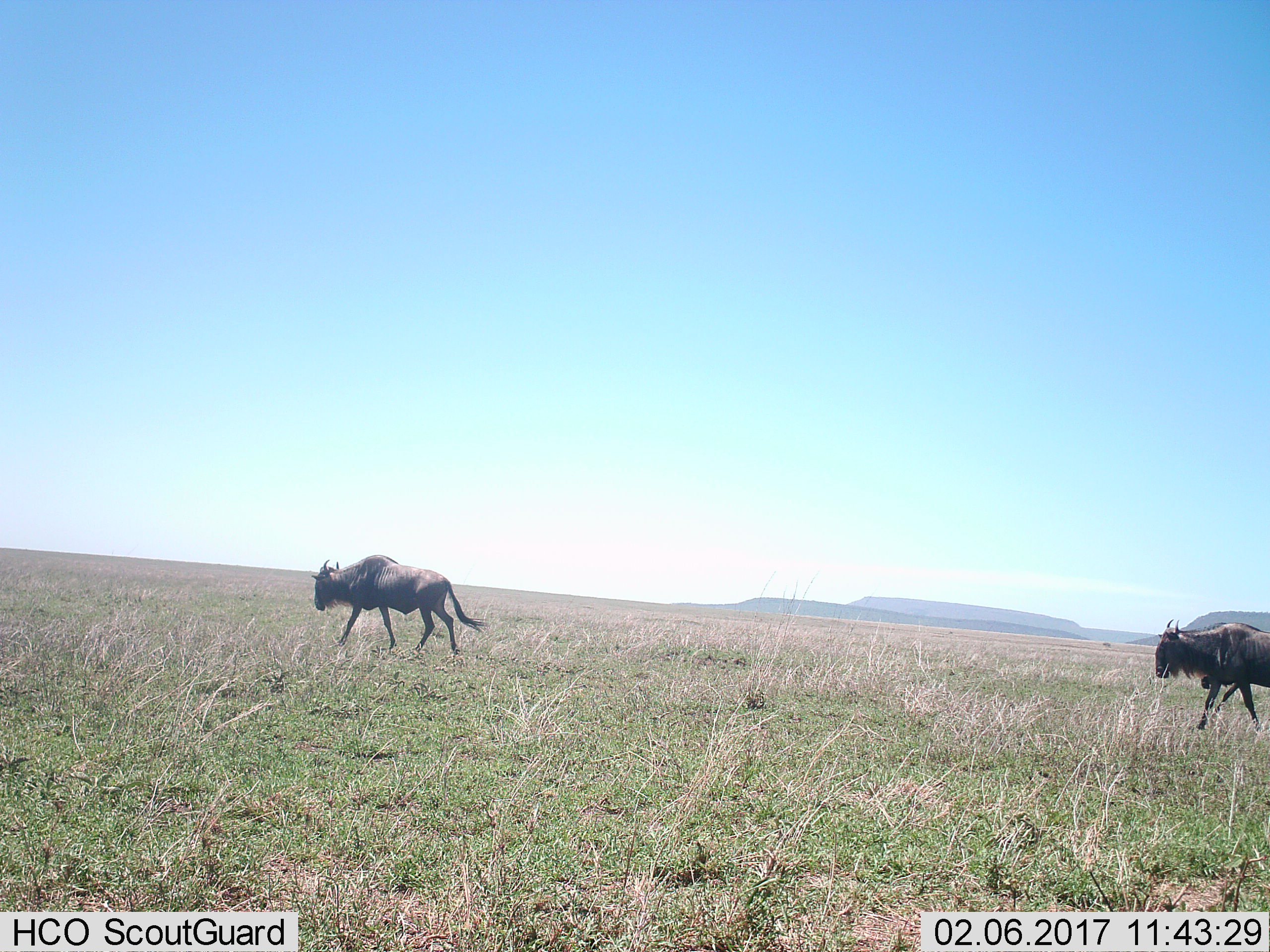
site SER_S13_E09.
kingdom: Animalia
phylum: Chordata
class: Mammalia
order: Artiodactyla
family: Bovidae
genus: Connochaetes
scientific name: Connochaetes taurinus taurinus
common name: blue wildebeest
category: wildebeestblue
Wildebeestblue (blue wildebeest) (Connochaetes taurinus taurinus), count 2. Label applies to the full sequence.